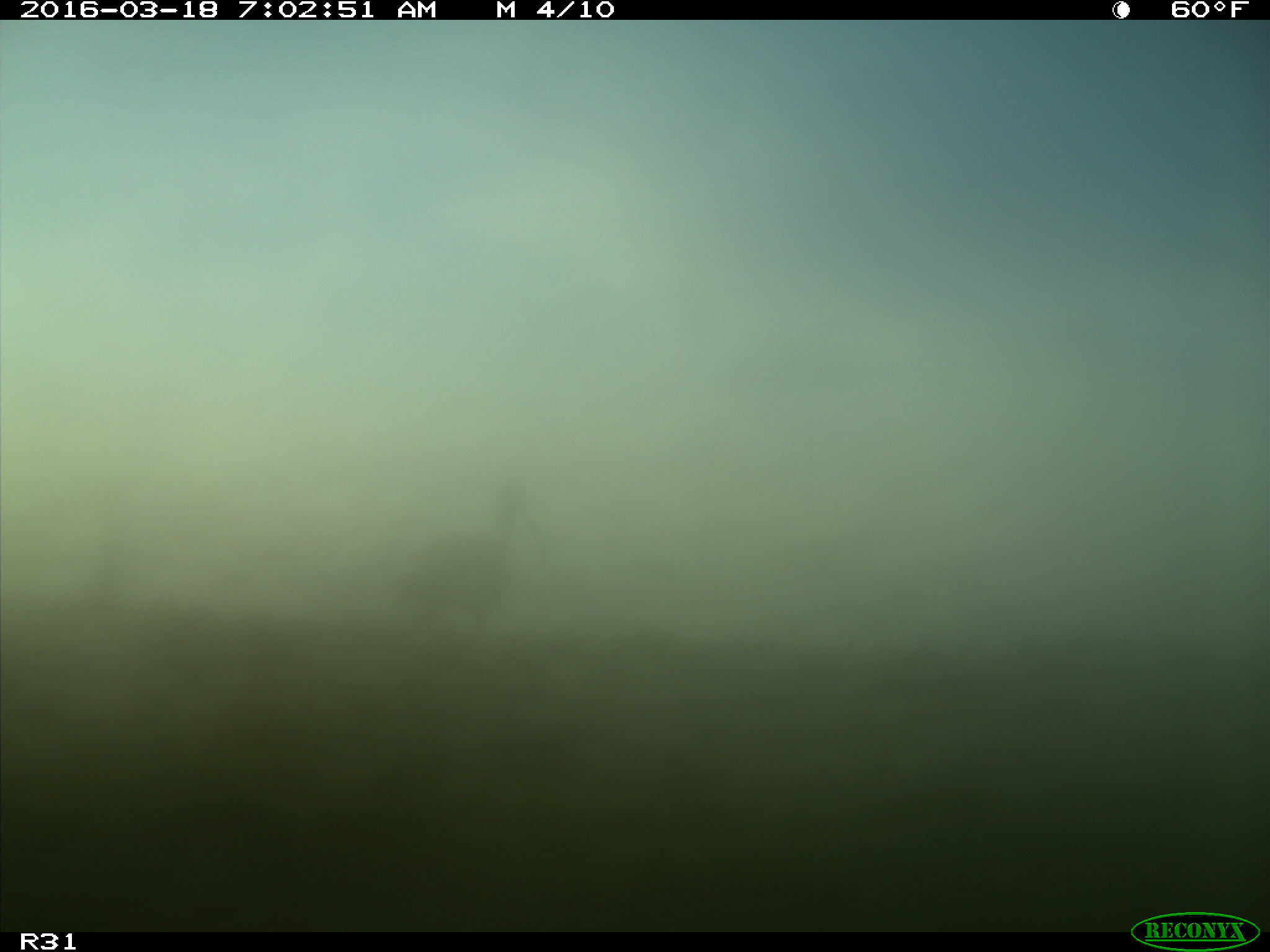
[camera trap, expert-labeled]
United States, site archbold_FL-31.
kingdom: Animalia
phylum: Chordata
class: Aves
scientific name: Aves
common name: birds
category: unidentified bird